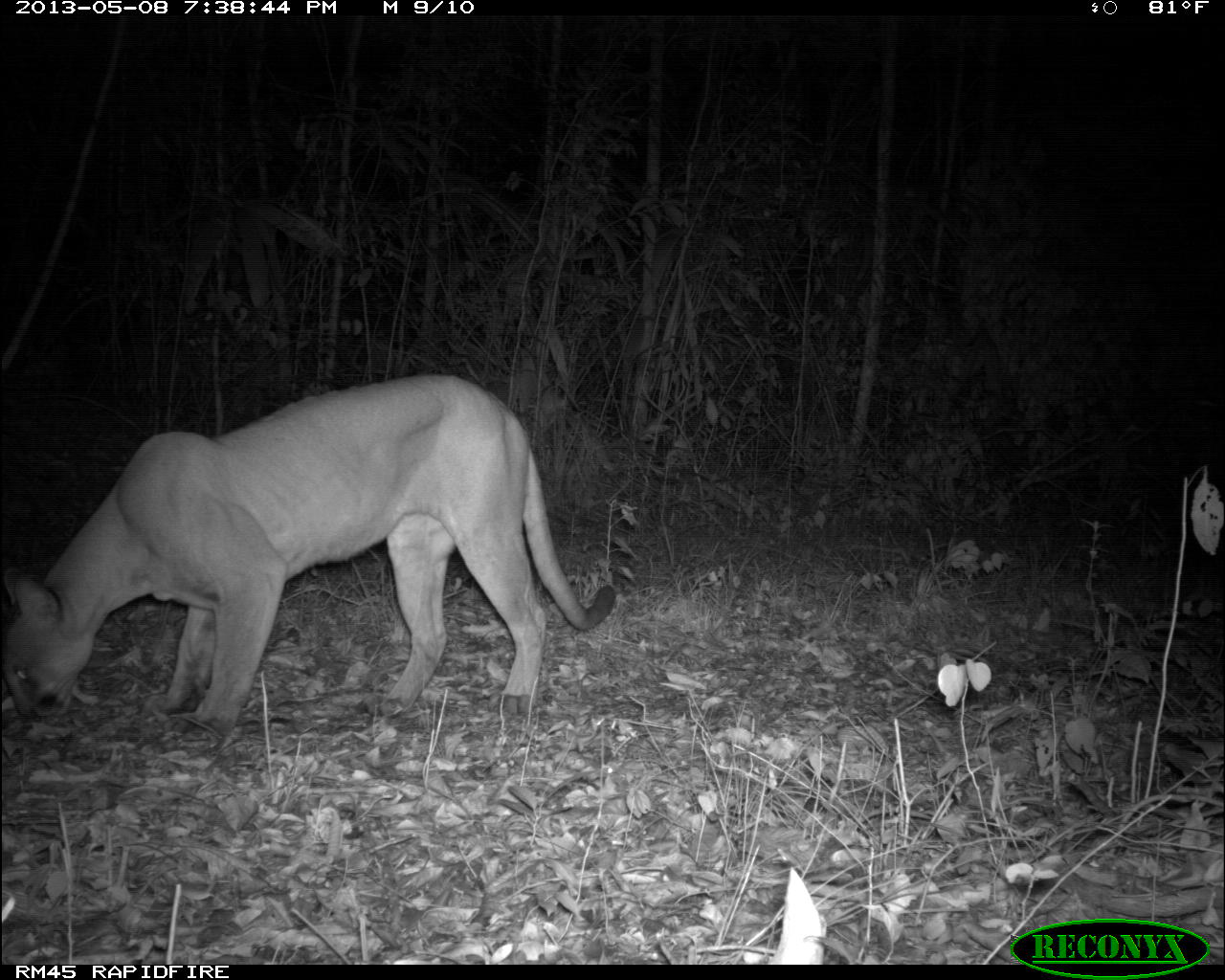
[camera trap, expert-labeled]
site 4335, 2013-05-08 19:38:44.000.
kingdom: Animalia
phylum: Chordata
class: Mammalia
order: Carnivora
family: Felidae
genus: Puma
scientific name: Puma concolor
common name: mountain lion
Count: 1.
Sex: male.